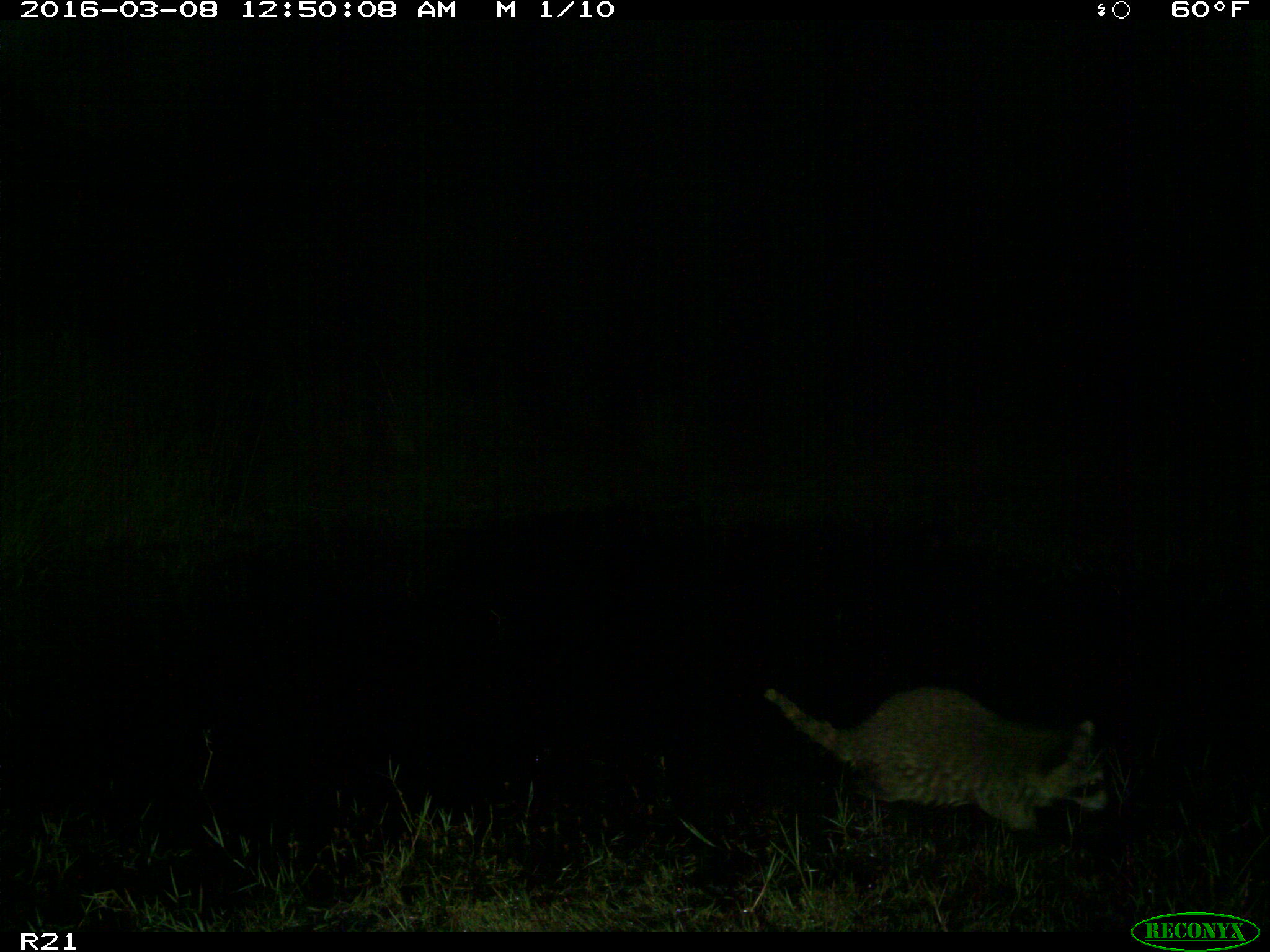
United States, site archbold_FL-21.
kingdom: Animalia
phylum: Chordata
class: Mammalia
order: Carnivora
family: Procyonidae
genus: Procyon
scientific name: Procyon lotor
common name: common raccoon